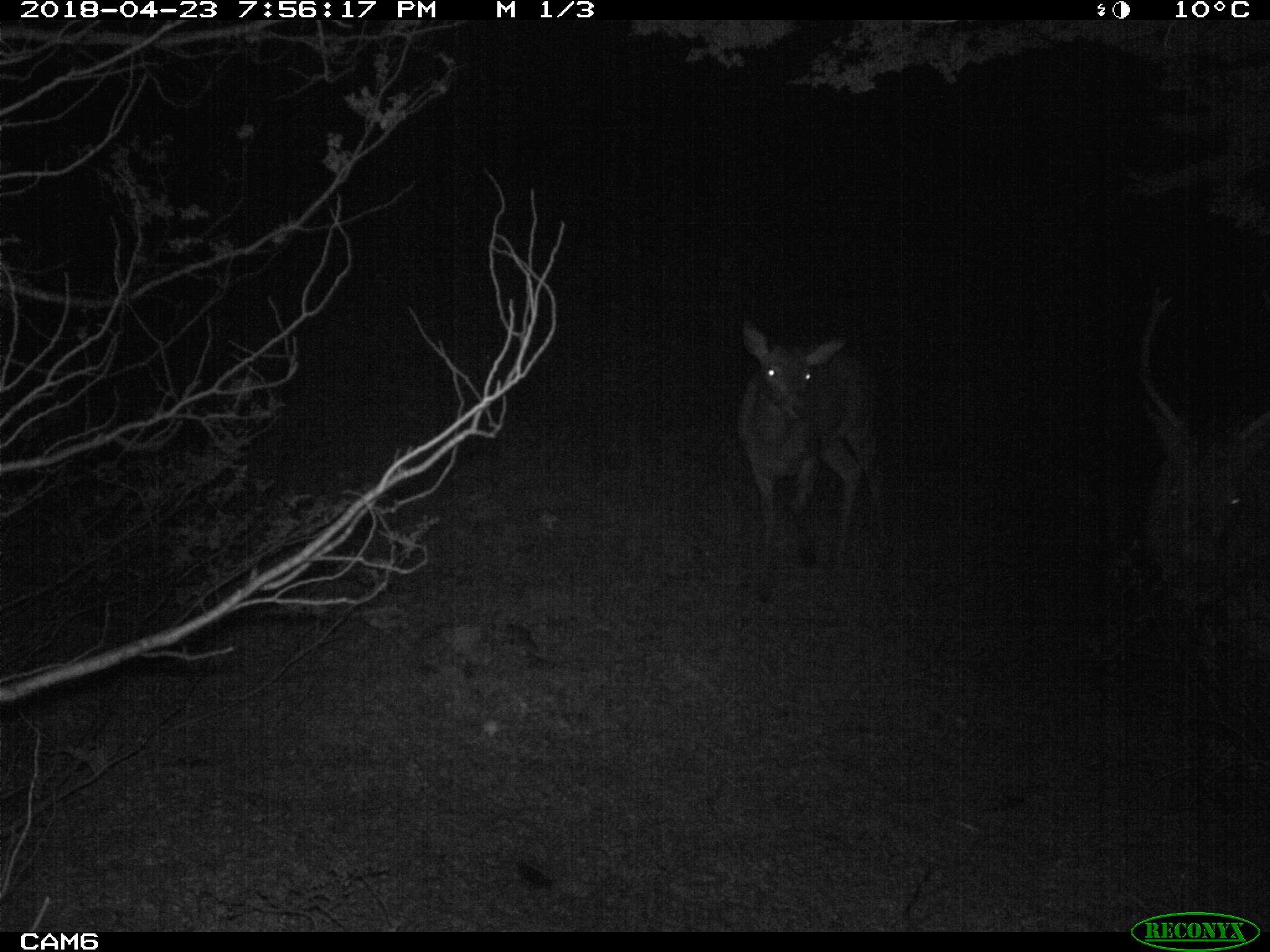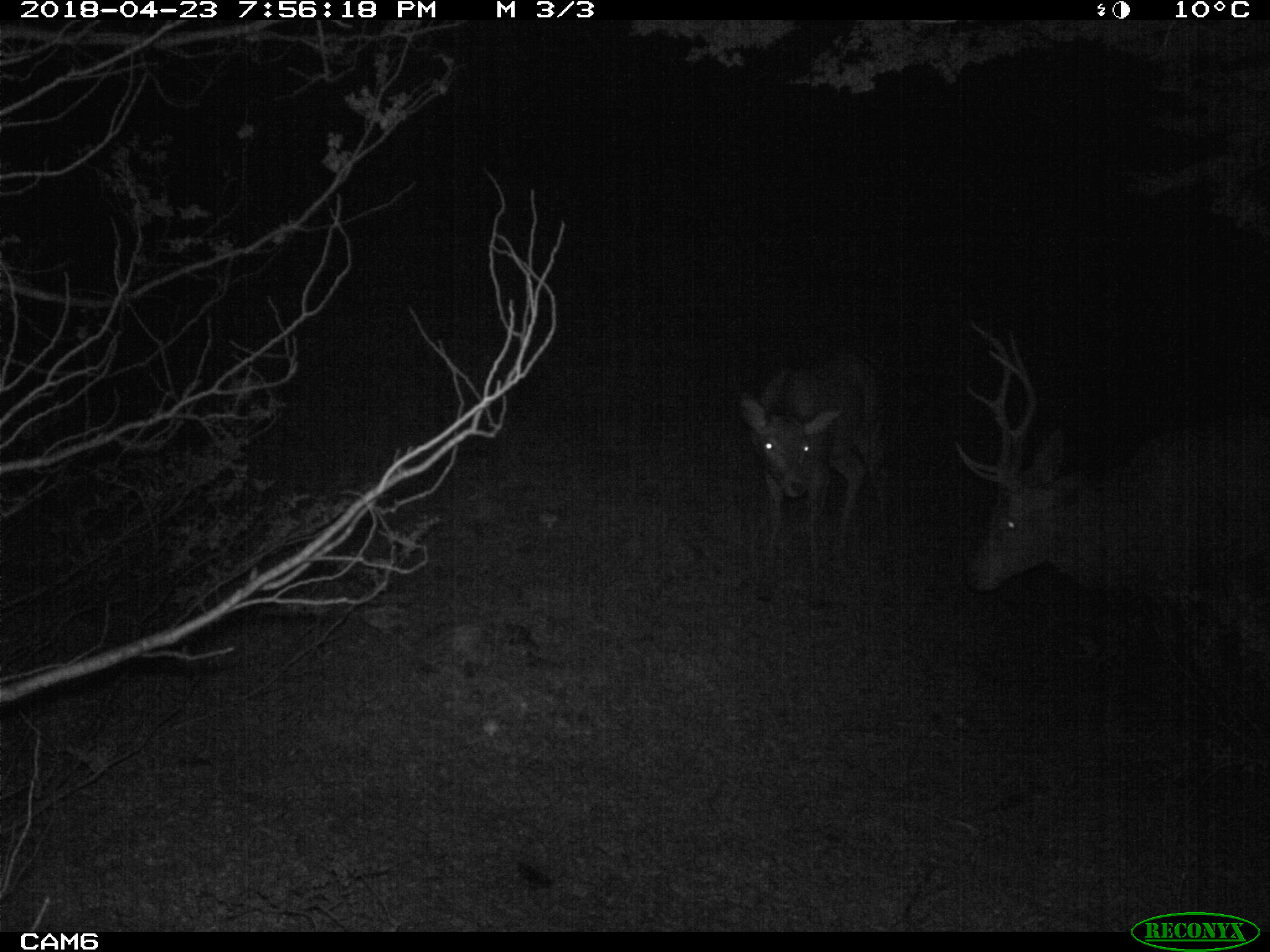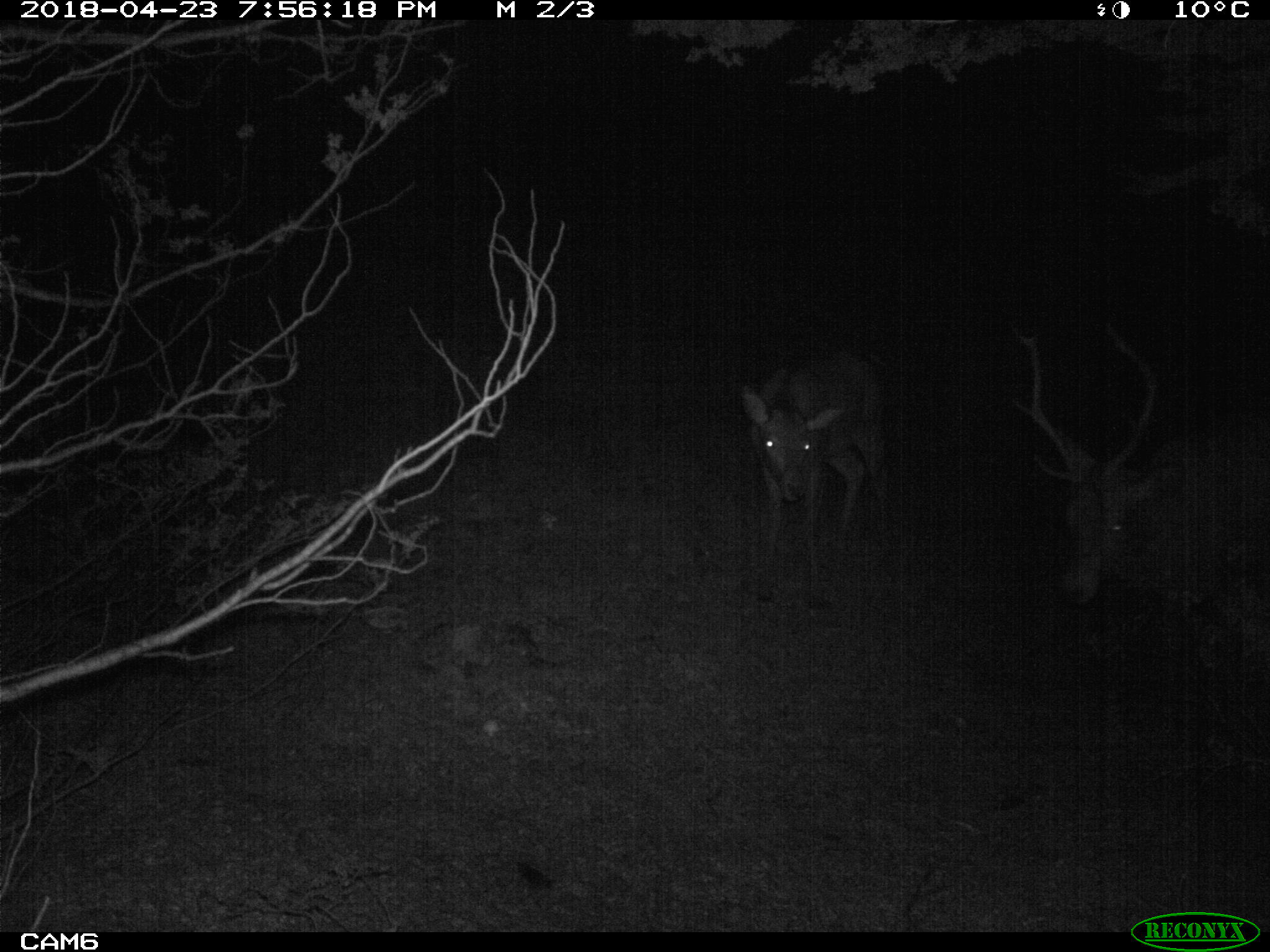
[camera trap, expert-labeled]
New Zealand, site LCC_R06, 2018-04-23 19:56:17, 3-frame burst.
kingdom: Animalia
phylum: Chordata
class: Mammalia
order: Artiodactyla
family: Cervidae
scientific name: Cervidae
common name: deer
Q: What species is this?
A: Deer (Cervidae).